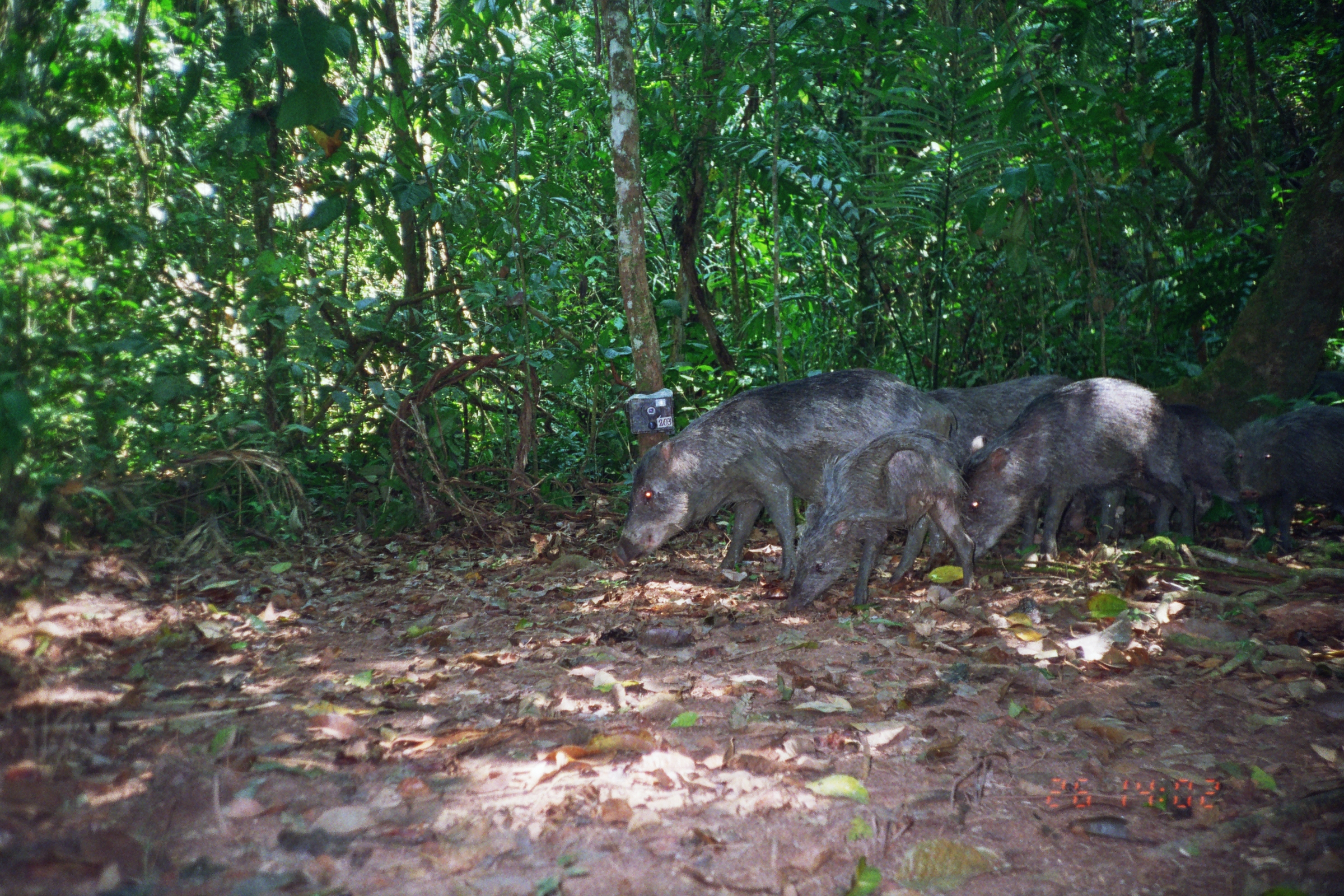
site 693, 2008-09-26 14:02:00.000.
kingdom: Animalia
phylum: Chordata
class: Mammalia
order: Artiodactyla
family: Tayassuidae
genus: Tayassu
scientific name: Tayassu pecari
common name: white-lipped peccary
Tayassu pecari (white-lipped peccary).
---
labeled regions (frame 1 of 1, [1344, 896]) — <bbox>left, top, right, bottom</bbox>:
tayassu pecari: <bbox>611, 371, 957, 581</bbox>; <bbox>968, 377, 1190, 559</bbox>; <bbox>779, 427, 975, 611</bbox>; <bbox>916, 372, 1118, 541</bbox>; <bbox>1135, 403, 1253, 540</bbox>; <bbox>1235, 406, 1344, 545</bbox>; <bbox>1311, 370, 1344, 404</bbox>